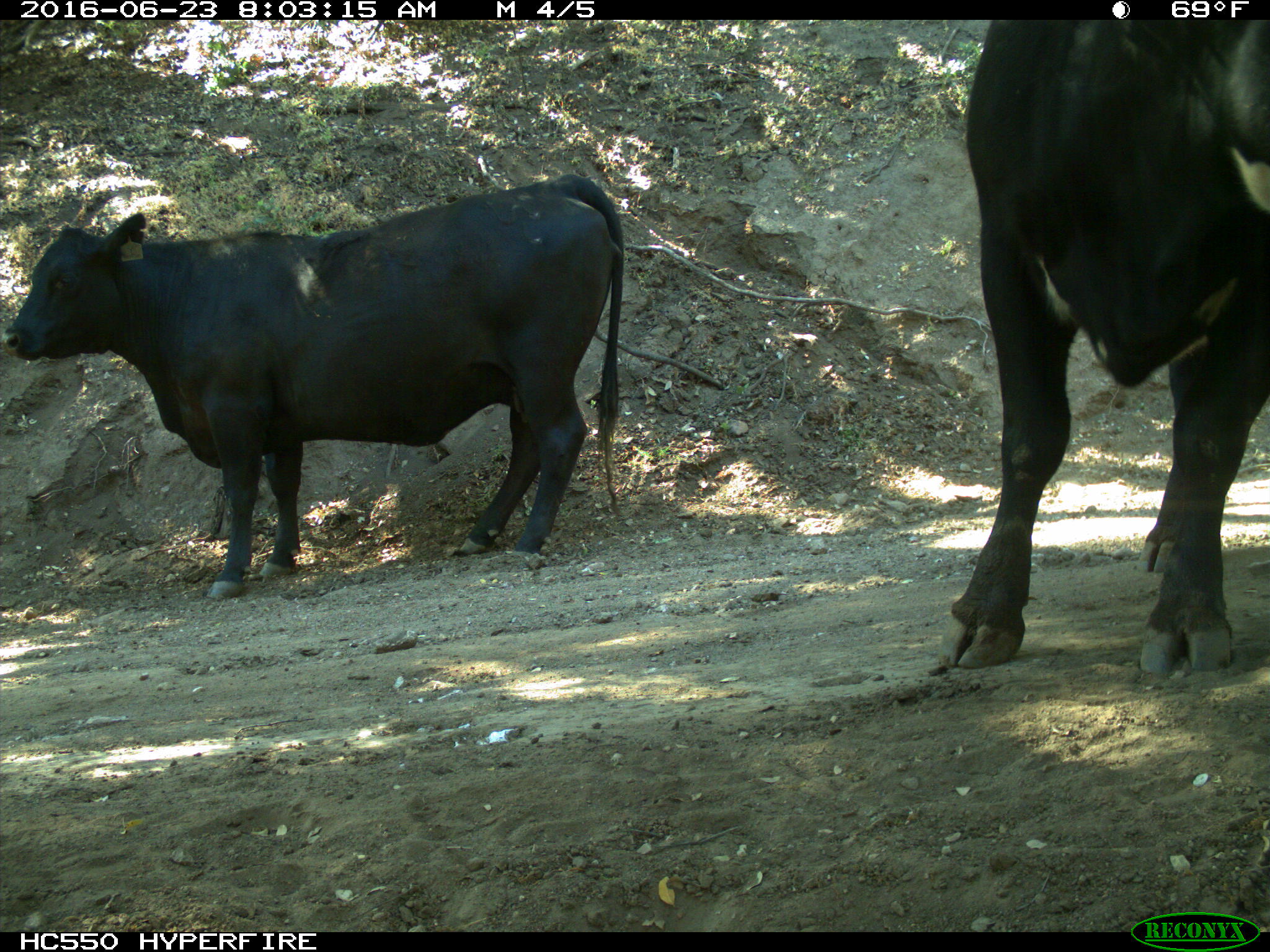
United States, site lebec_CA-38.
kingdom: Animalia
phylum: Chordata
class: Mammalia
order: Artiodactyla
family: Bovidae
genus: Bos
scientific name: Bos taurus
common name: domestic cow